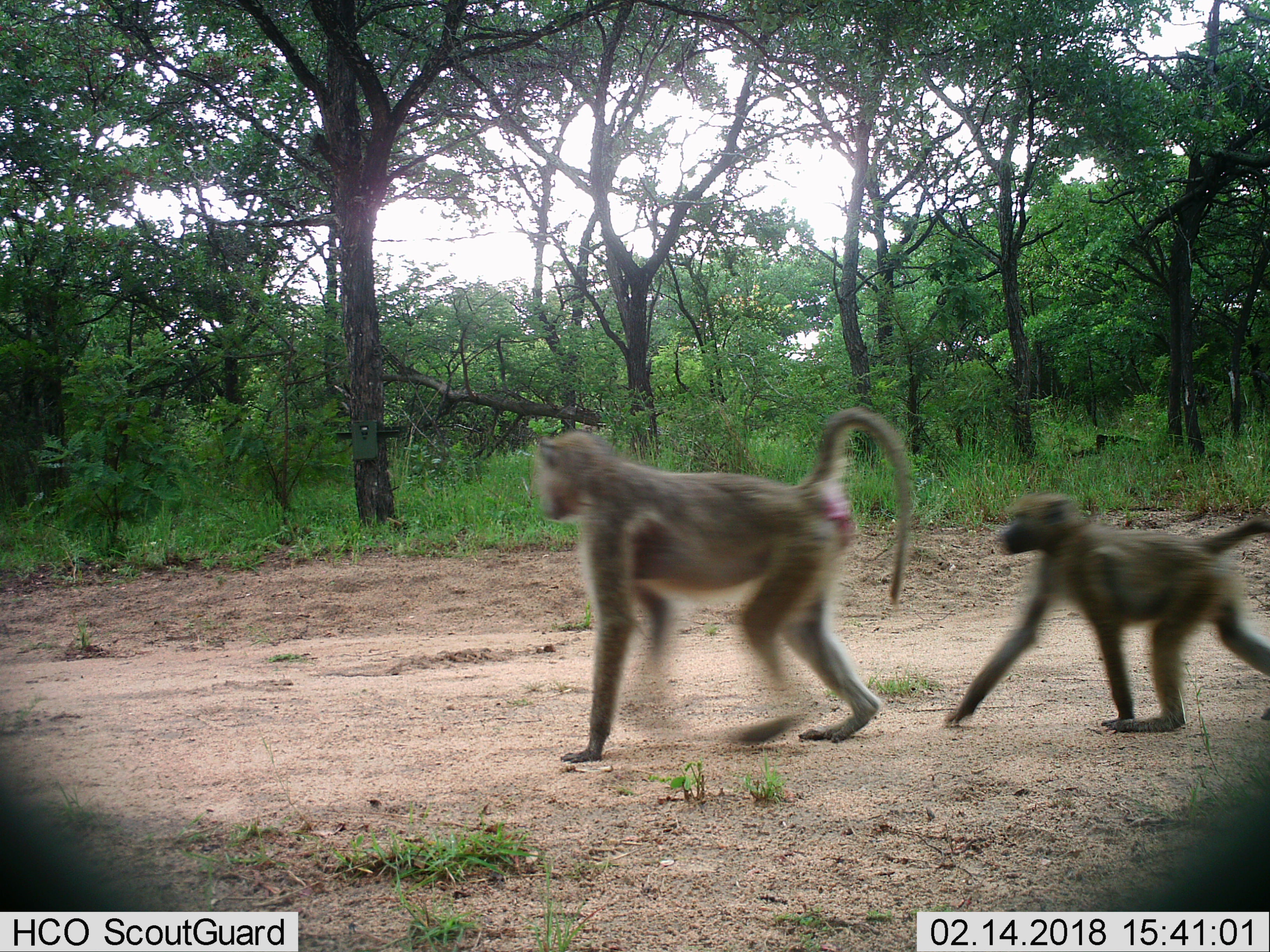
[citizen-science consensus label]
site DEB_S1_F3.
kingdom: Animalia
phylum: Chordata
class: Mammalia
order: Primates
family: Cercopithecidae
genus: Papio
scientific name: Papio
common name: baboon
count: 2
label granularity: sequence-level